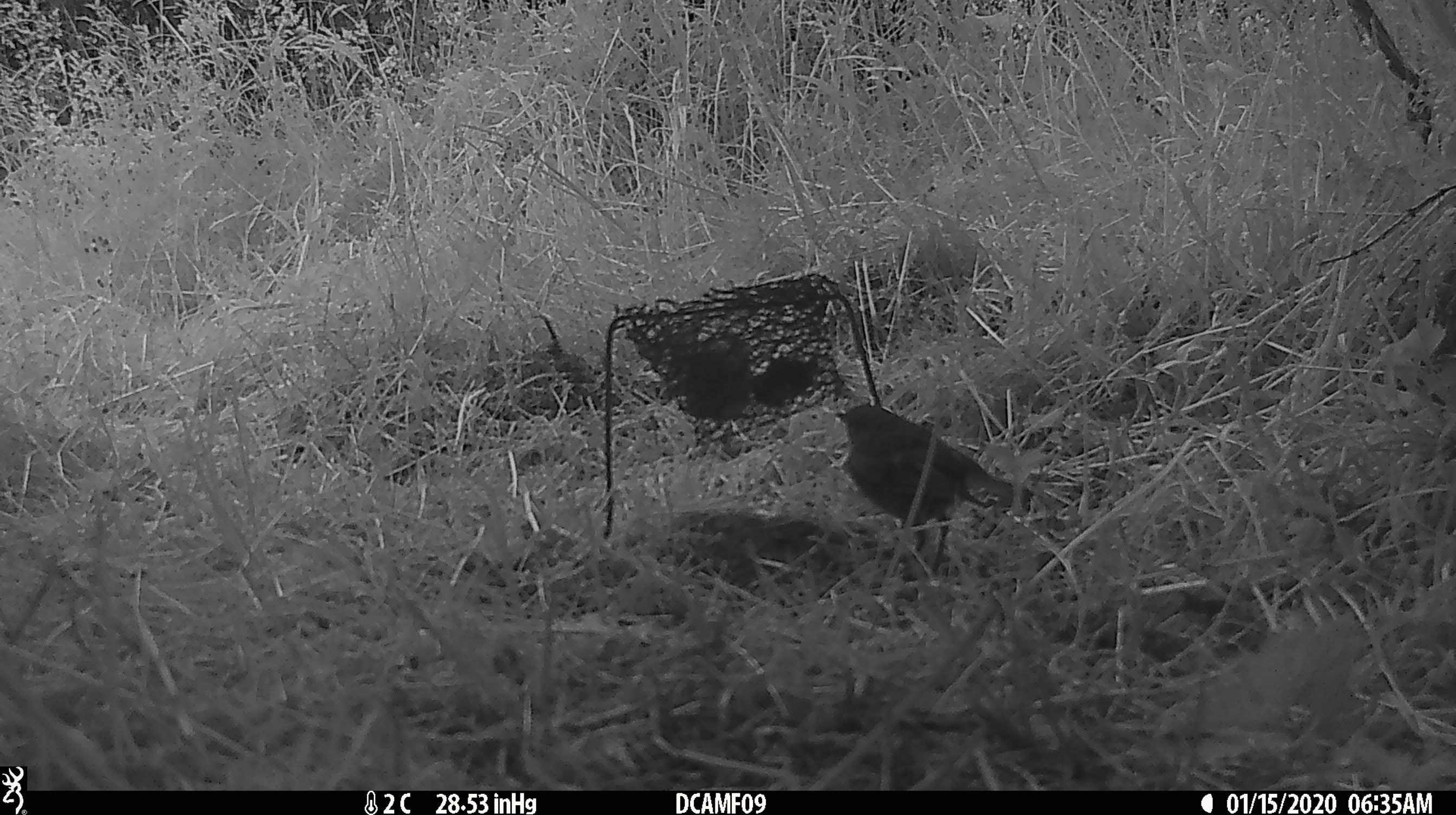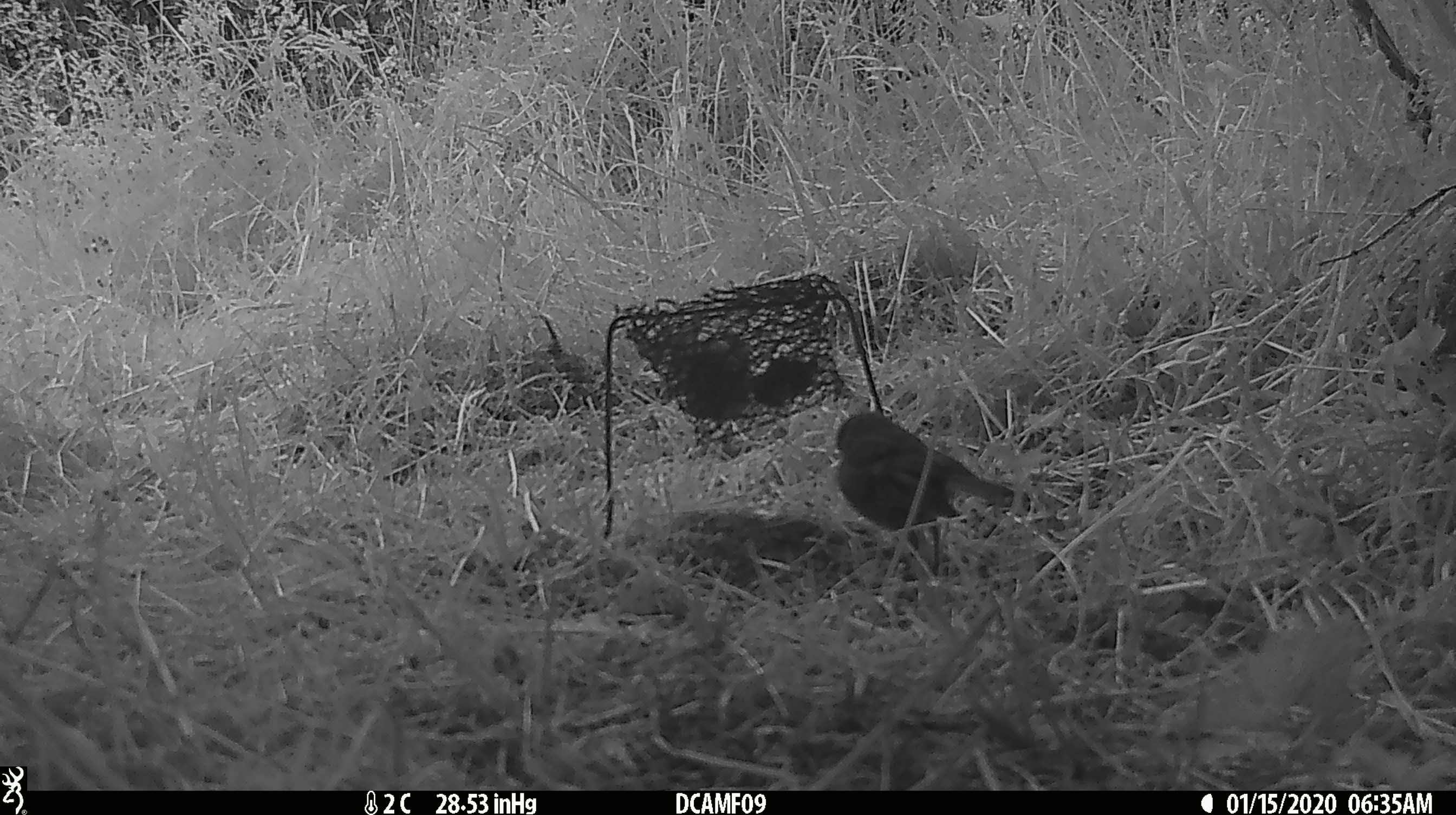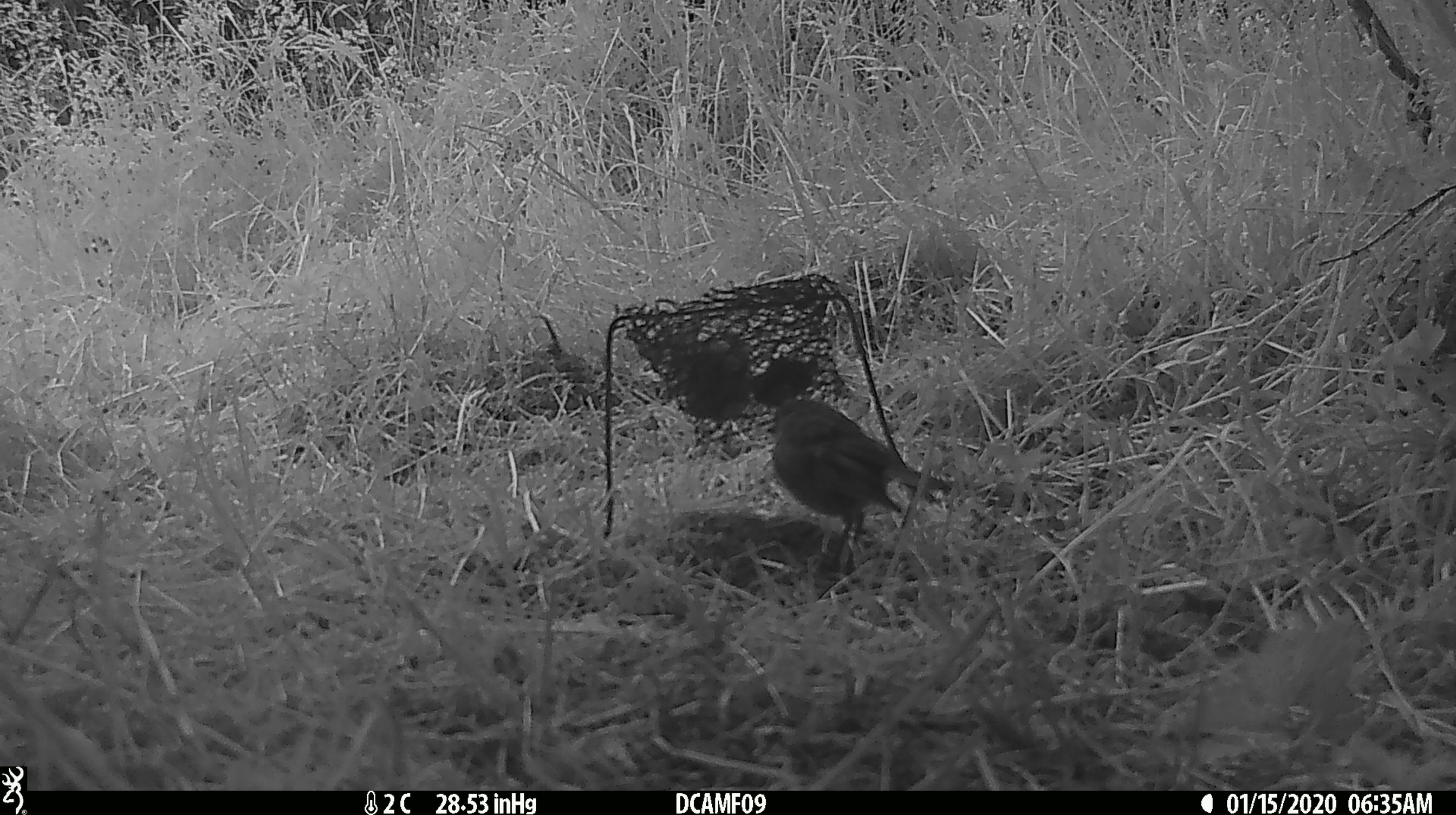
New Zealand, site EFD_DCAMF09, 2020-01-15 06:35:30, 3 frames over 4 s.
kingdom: Animalia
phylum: Chordata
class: Aves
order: Passeriformes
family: Petroicidae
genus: Petroica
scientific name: Petroica australis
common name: new zealand robin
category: robin